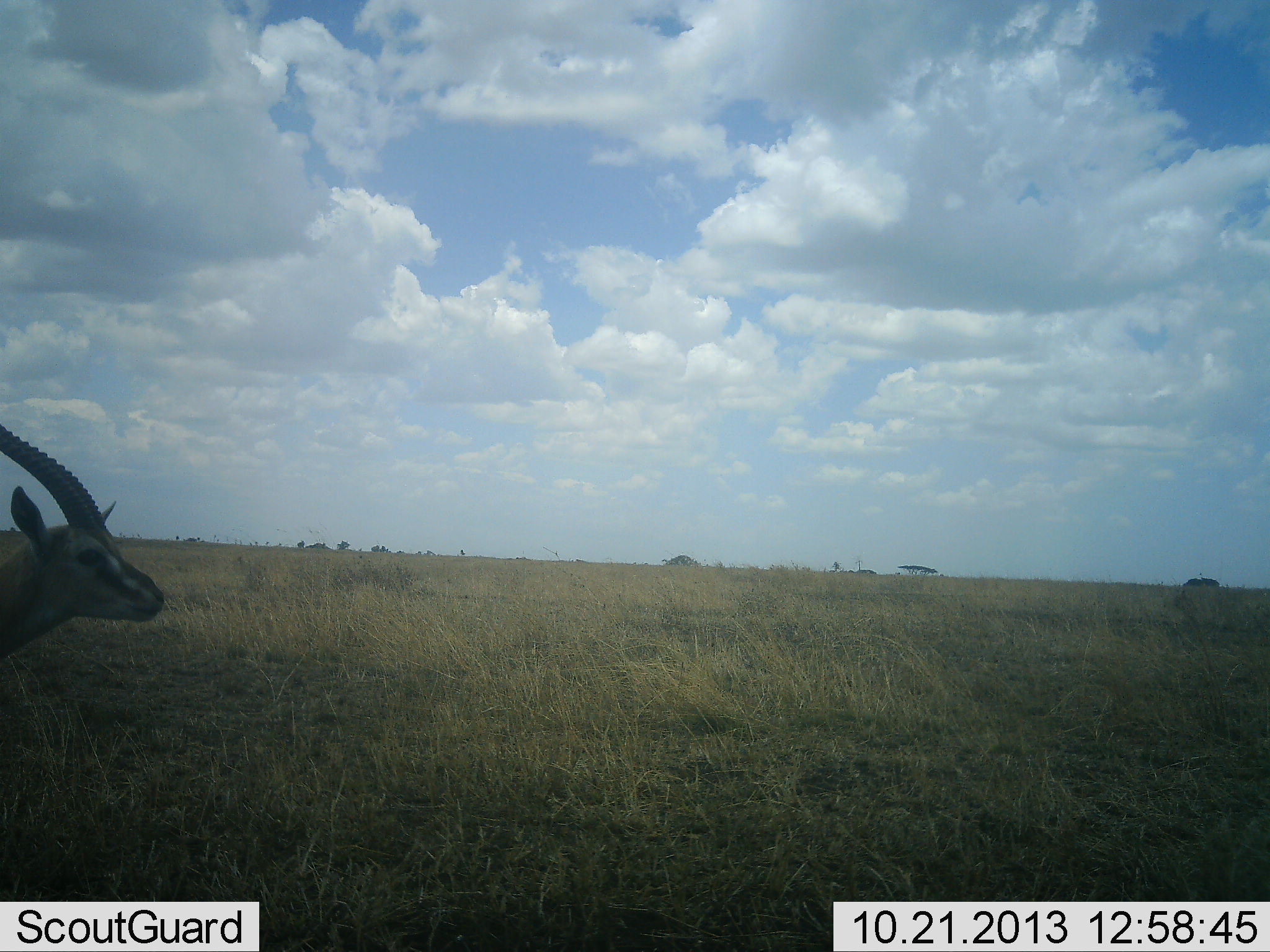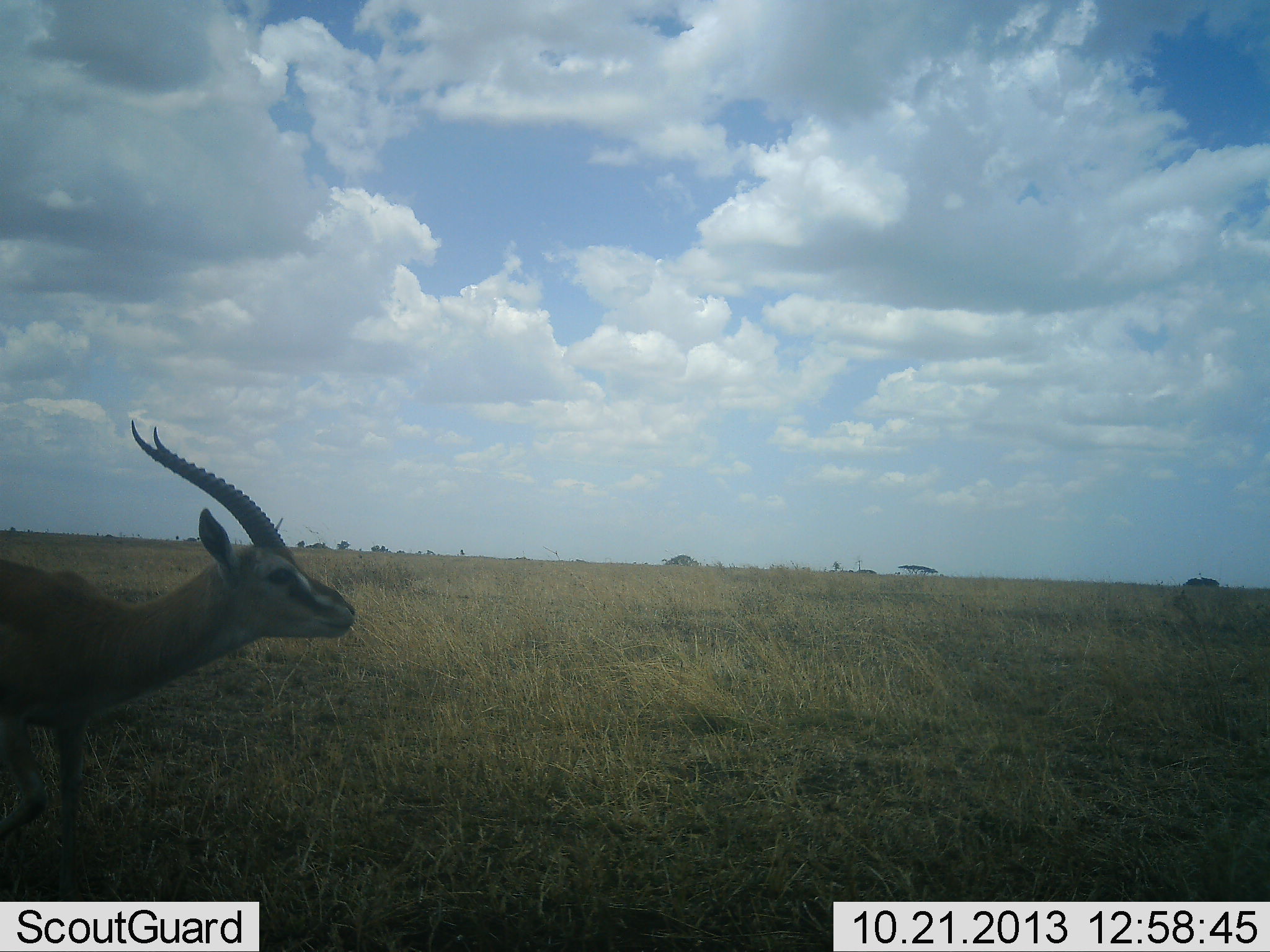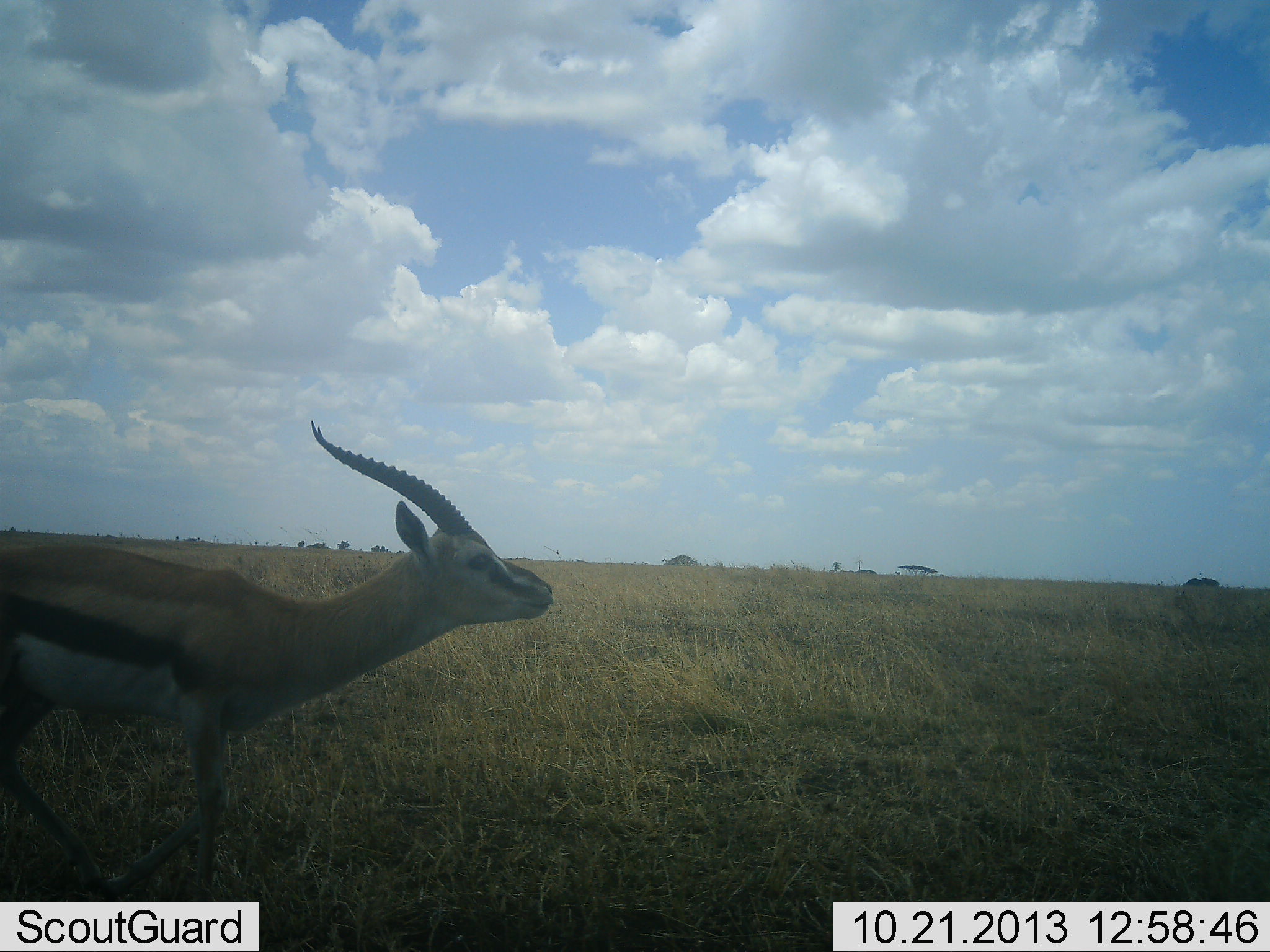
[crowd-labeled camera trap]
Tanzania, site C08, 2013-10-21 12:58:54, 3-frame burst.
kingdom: Animalia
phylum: Chordata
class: Mammalia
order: Artiodactyla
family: Bovidae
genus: Eudorcas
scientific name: Eudorcas thomsonii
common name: thomson's gazelle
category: gazellethomsons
Gazellethomsons (thomson's gazelle) (Eudorcas thomsonii), count 1. Behavior (volunteer vote fractions): standing 0%, resting 3%, moving 97%, interacting 0%. Young present (vote fraction): 0%. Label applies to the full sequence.